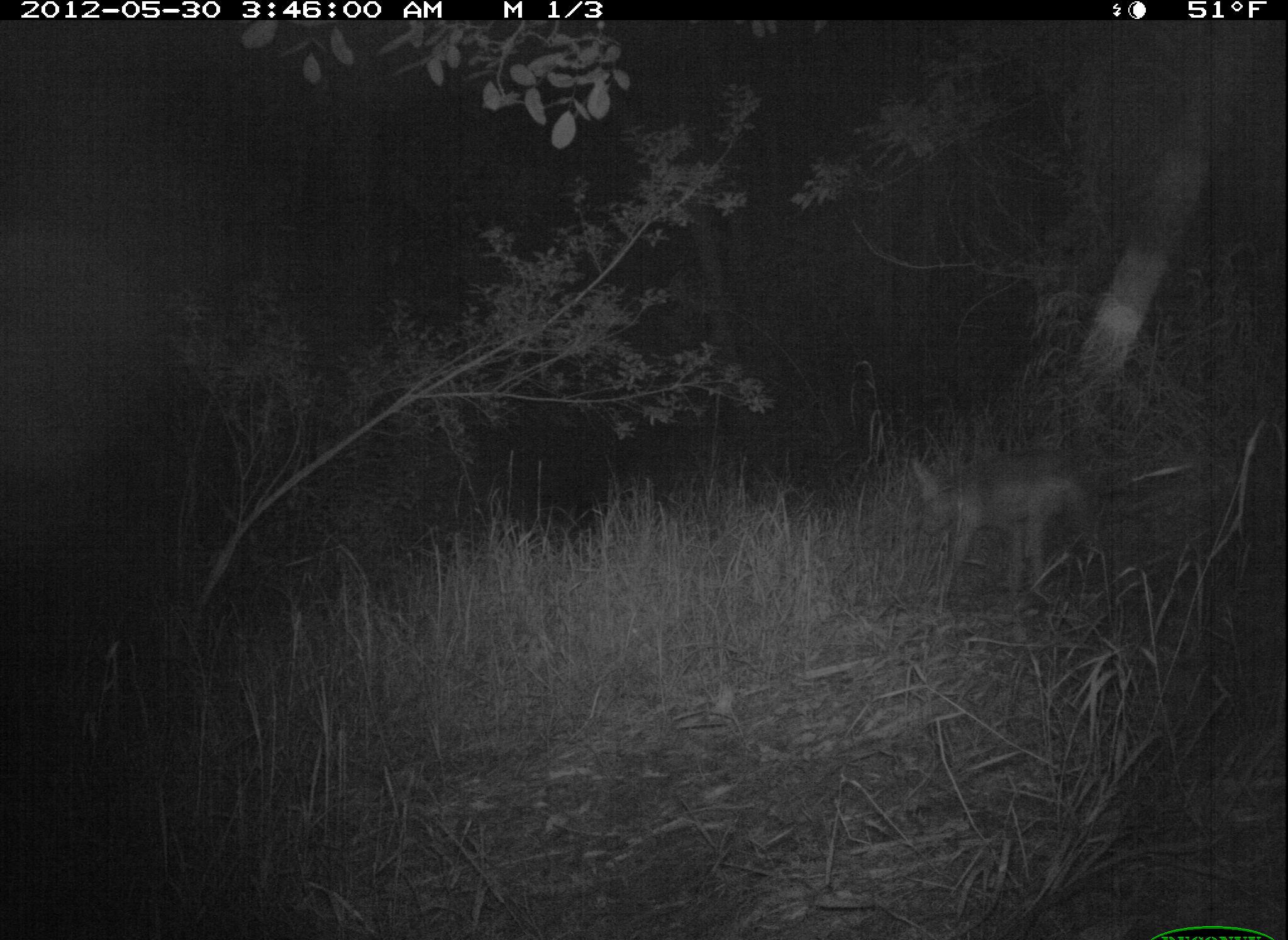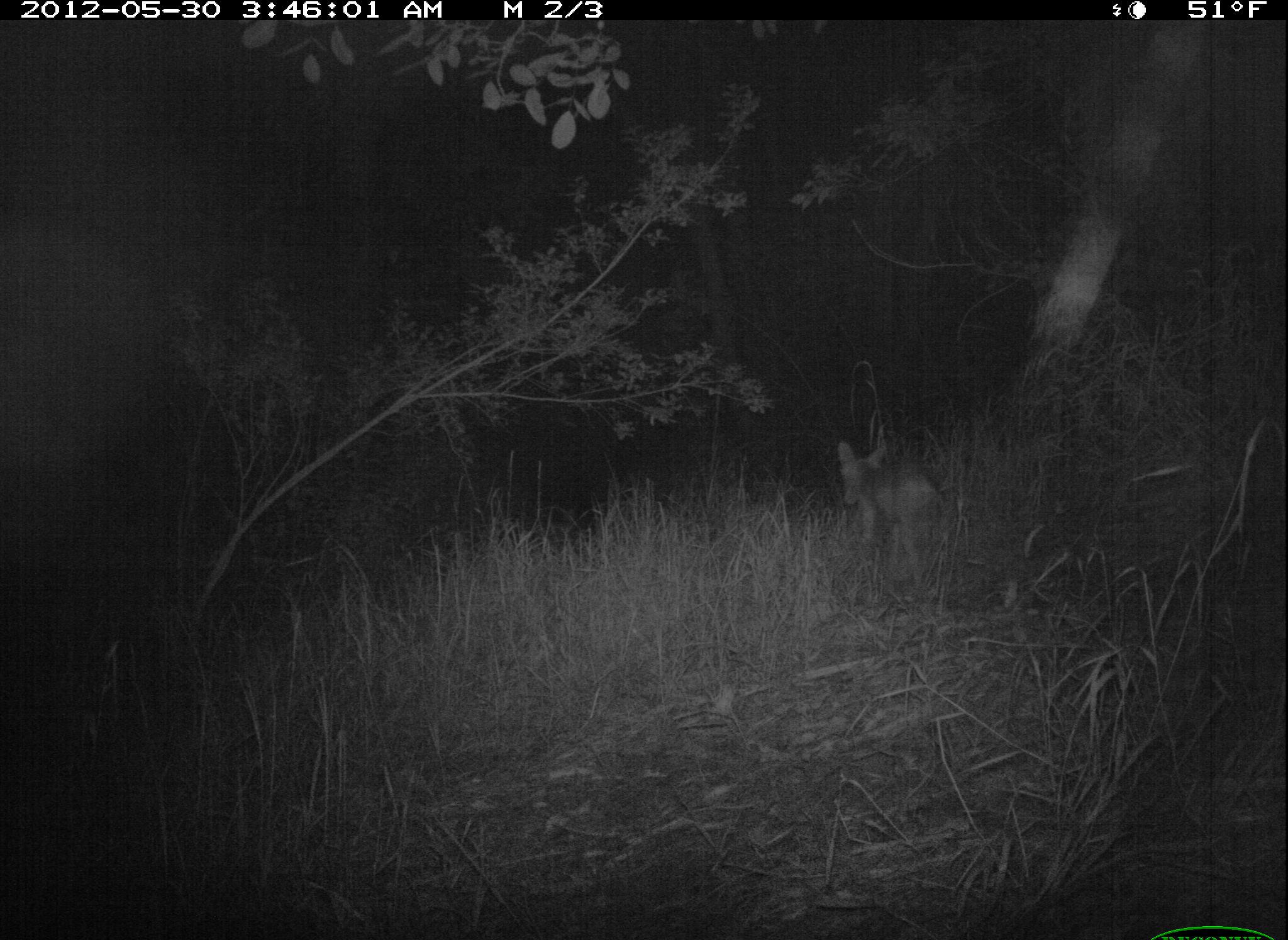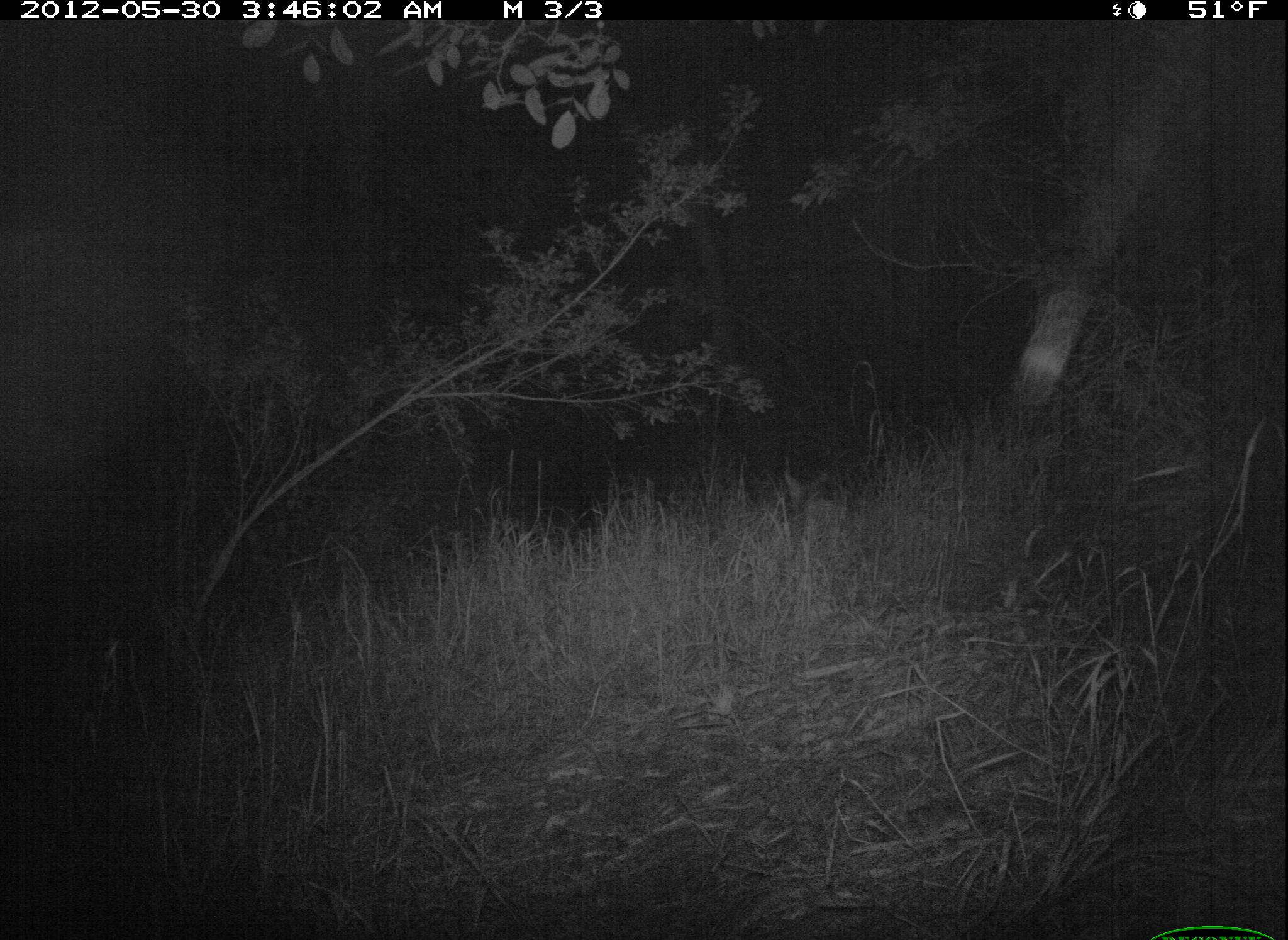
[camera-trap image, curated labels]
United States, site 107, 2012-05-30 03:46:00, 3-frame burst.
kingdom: Animalia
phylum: Chordata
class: Mammalia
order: Carnivora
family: Canidae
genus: Canis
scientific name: Canis latrans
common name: coyote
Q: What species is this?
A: Coyote (Canis latrans).